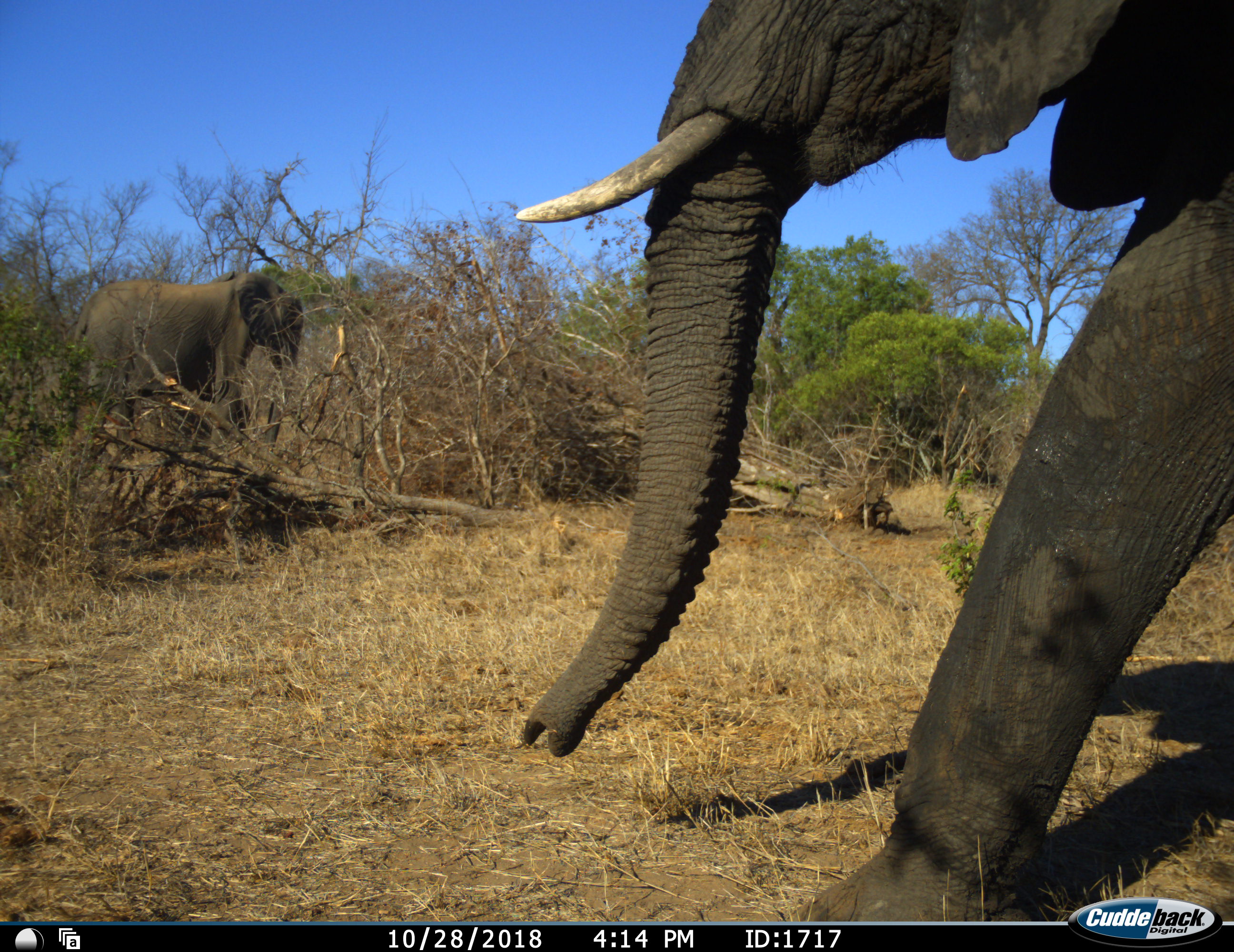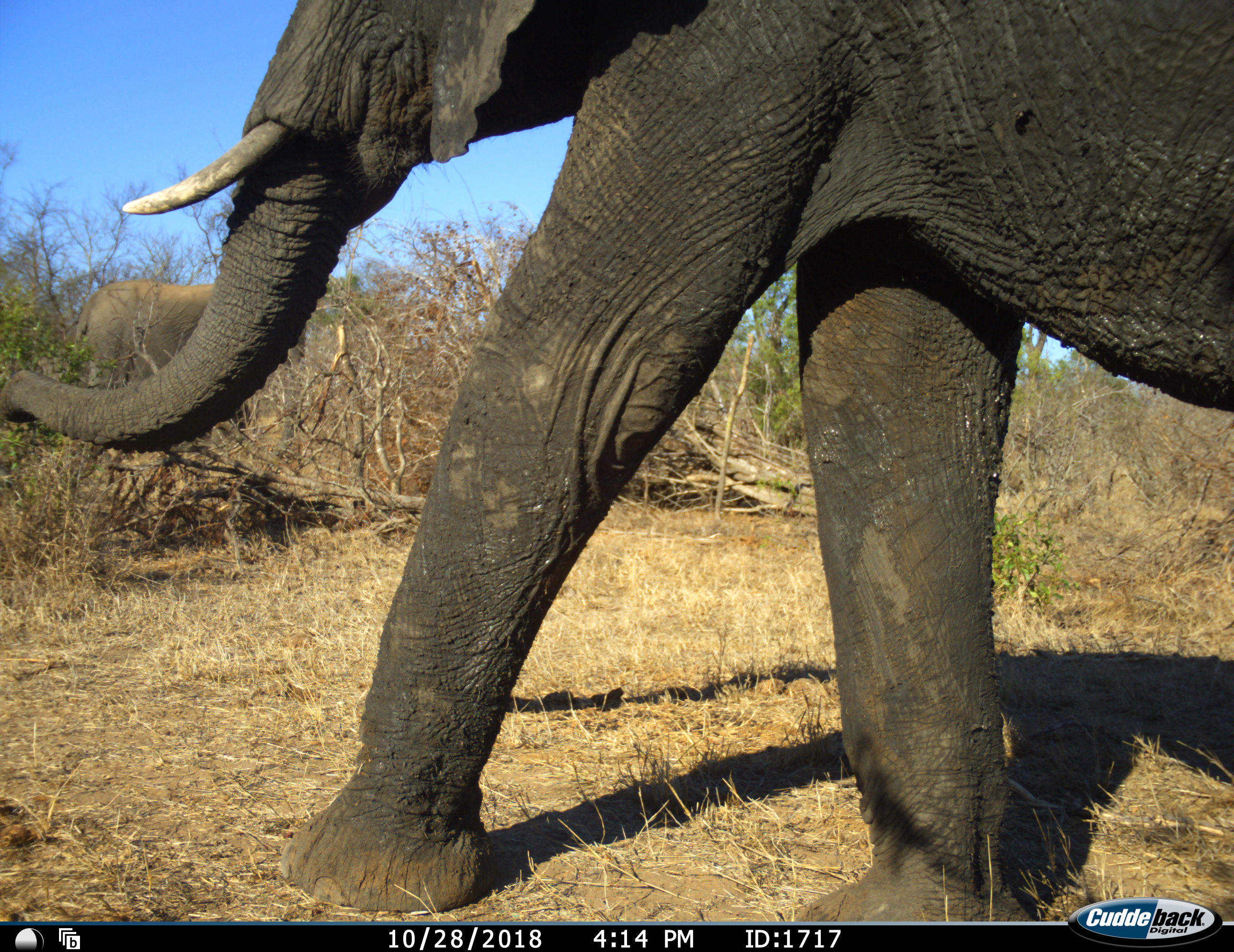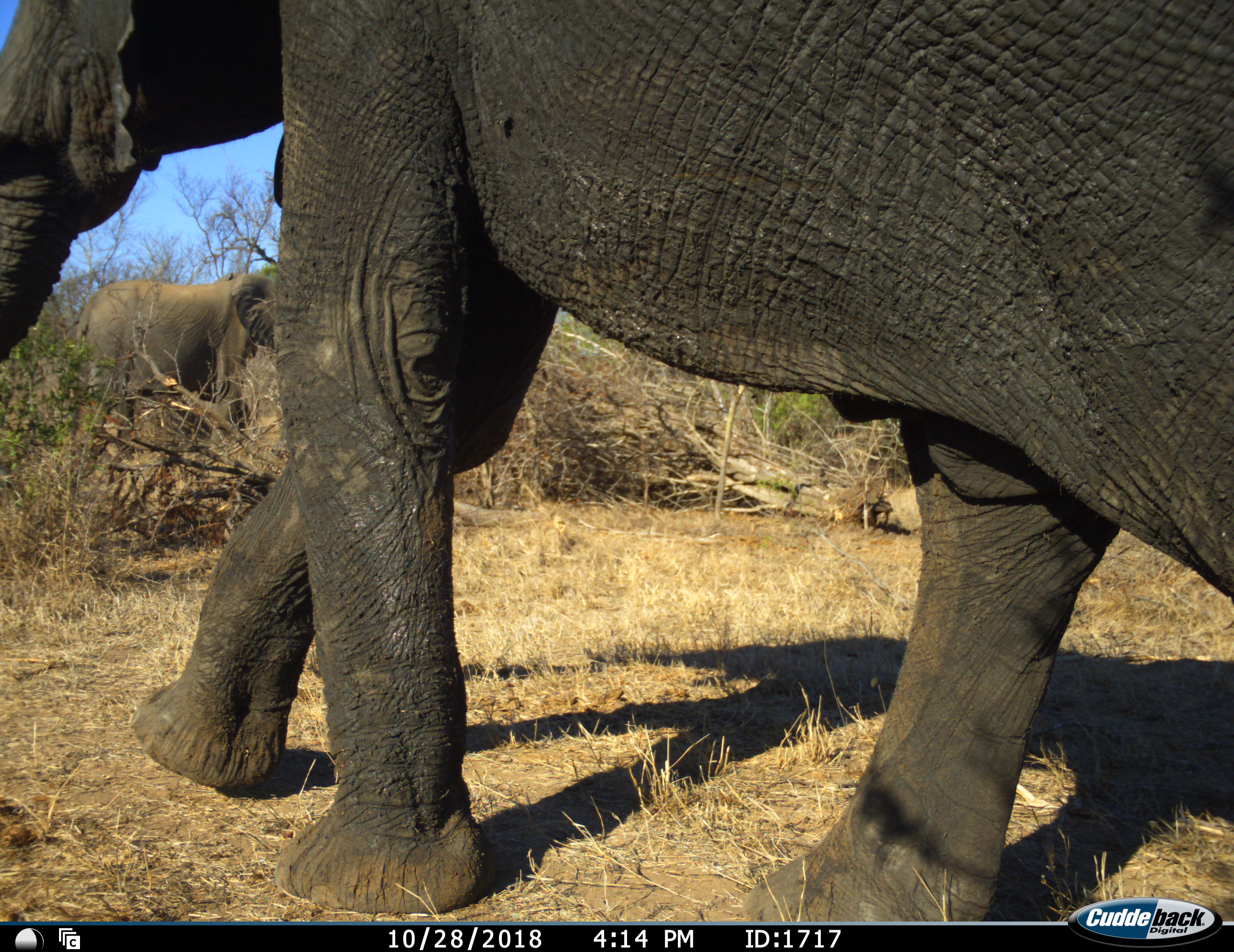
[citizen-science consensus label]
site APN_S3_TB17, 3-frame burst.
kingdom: Animalia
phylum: Chordata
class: Mammalia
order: Proboscidea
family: Elephantidae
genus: Loxodonta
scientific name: Loxodonta africana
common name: african bush elephant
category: elephant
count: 2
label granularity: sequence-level